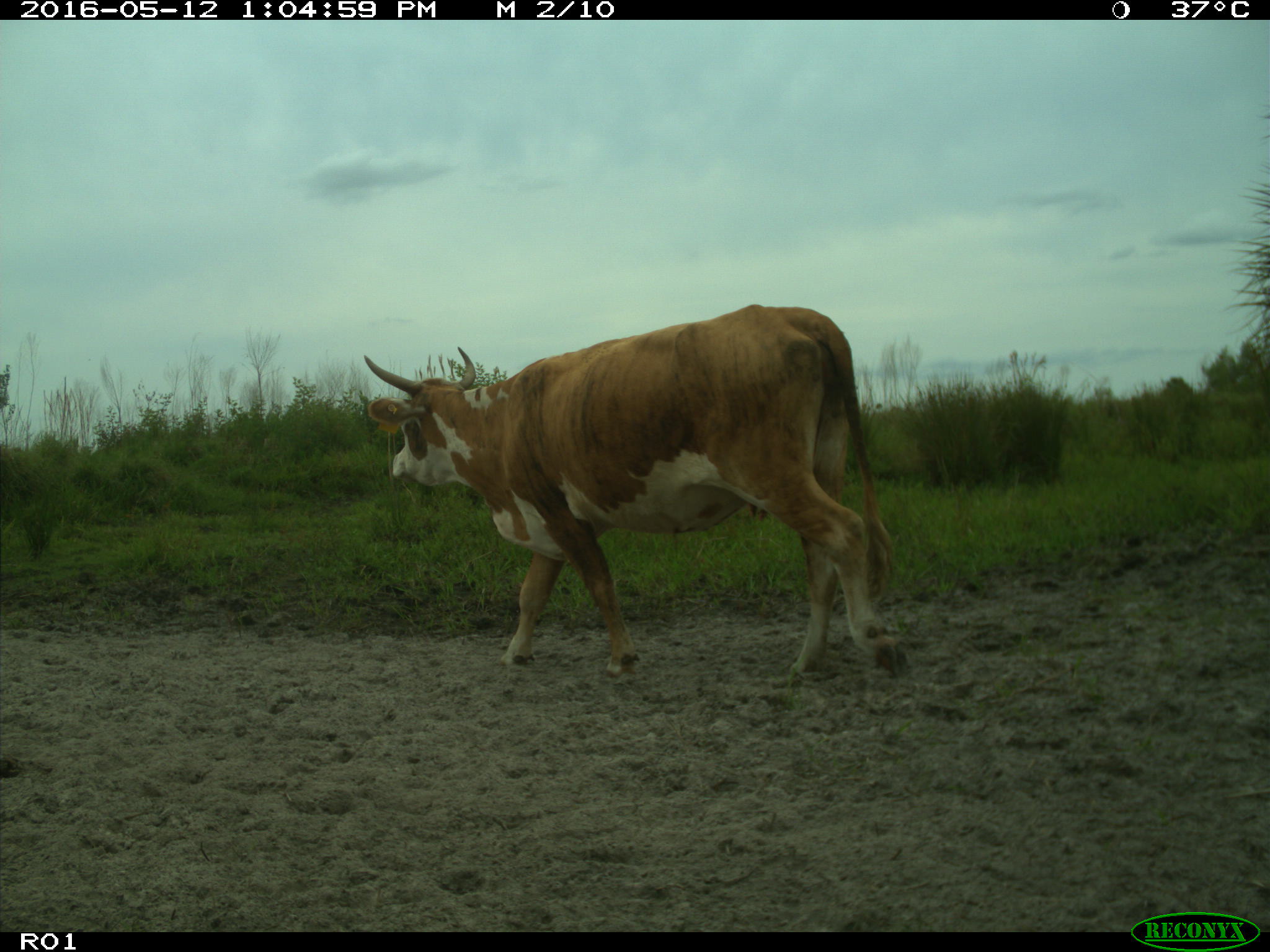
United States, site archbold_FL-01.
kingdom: Animalia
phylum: Chordata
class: Mammalia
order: Artiodactyla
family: Bovidae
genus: Bos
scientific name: Bos taurus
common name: domestic cow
Bos taurus (domestic cow).